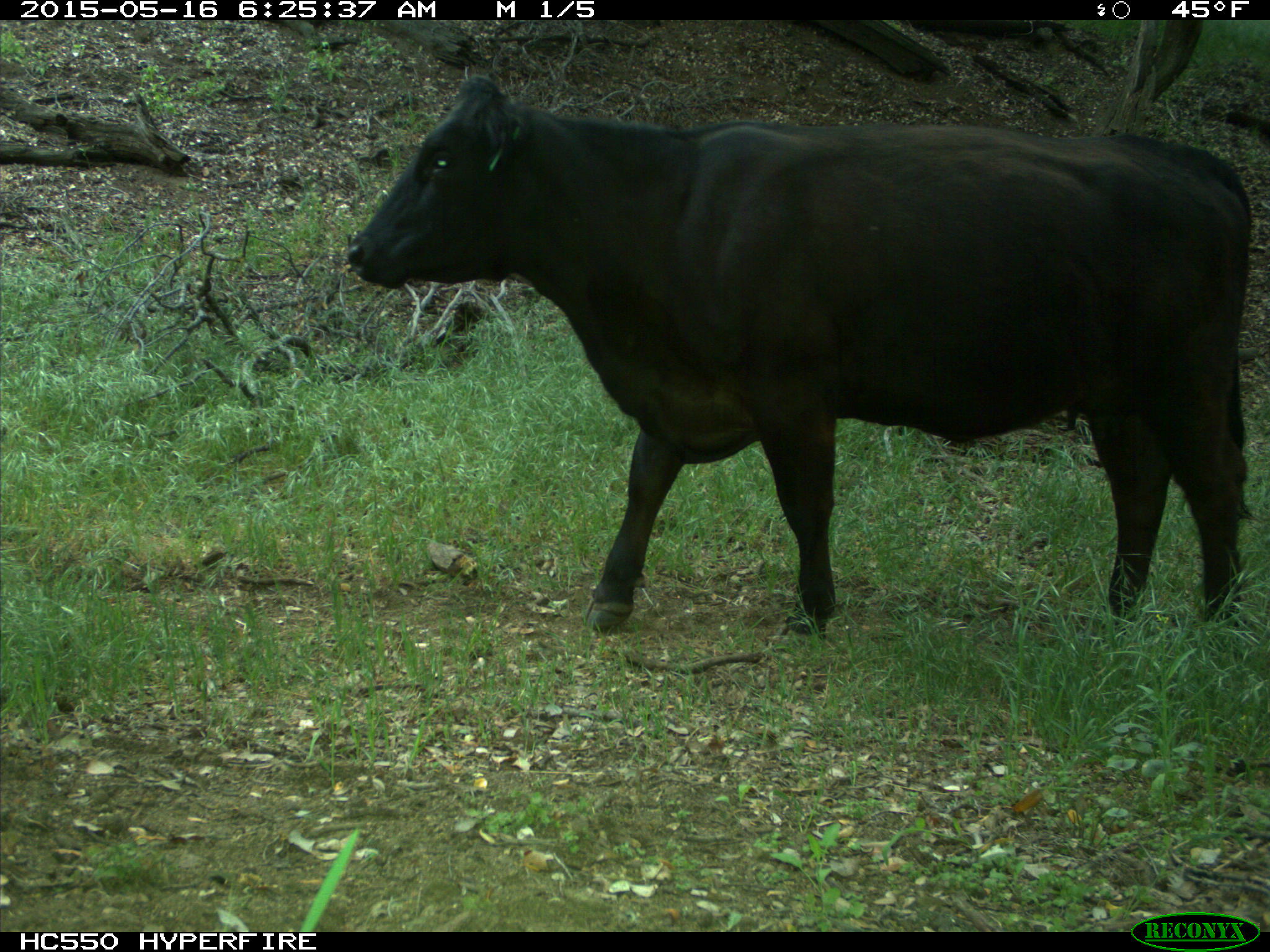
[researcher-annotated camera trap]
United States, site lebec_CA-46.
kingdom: Animalia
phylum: Chordata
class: Mammalia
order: Artiodactyla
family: Bovidae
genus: Bos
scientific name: Bos taurus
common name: domestic cow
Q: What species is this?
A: Bos taurus (domestic cow).